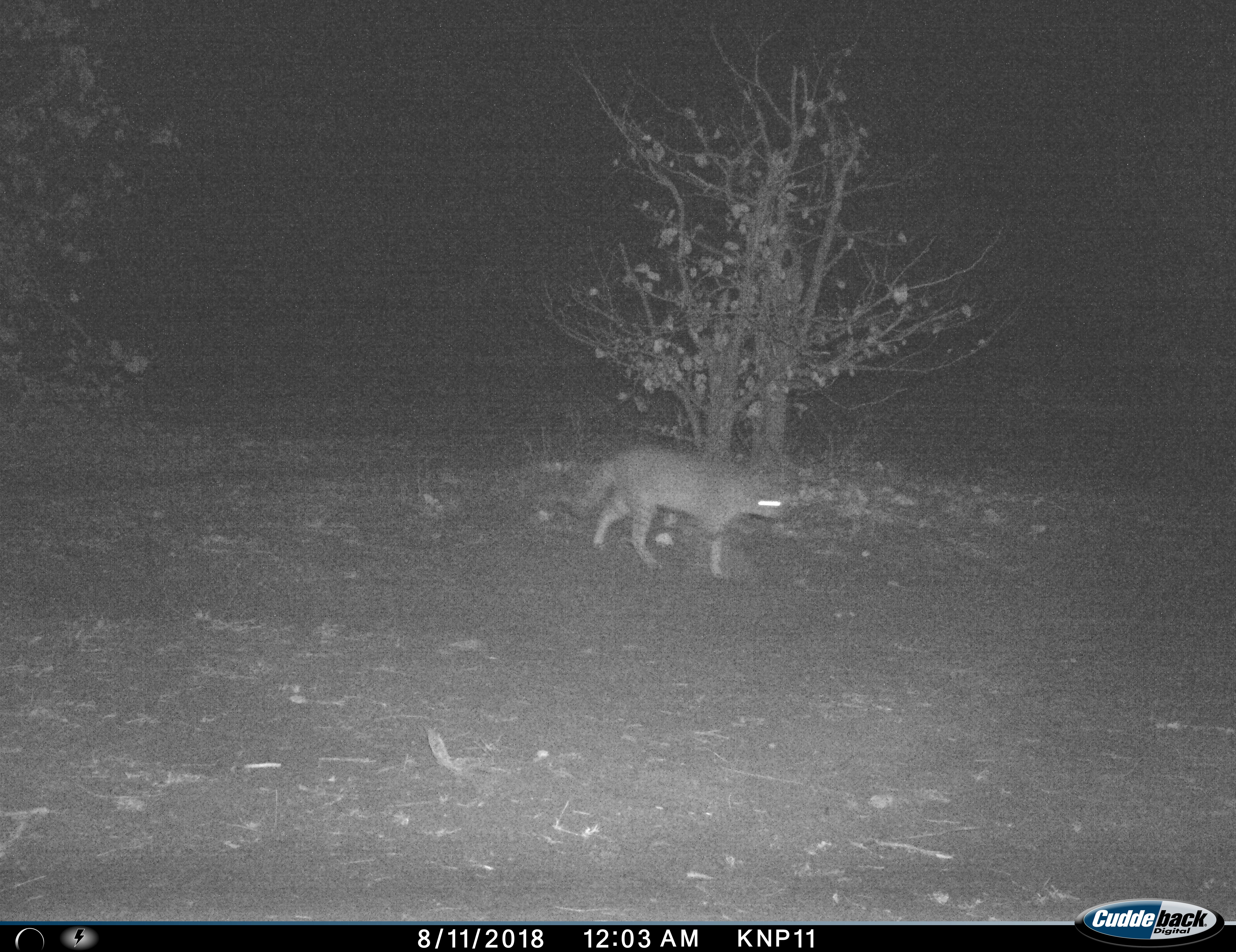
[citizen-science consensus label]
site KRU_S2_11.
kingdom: Animalia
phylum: Chordata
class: Mammalia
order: Carnivora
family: Hyaenidae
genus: Crocuta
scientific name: Crocuta crocuta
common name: spotted hyena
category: hyenaspotted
Hyenaspotted (spotted hyena) (Crocuta crocuta), count 1. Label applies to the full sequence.